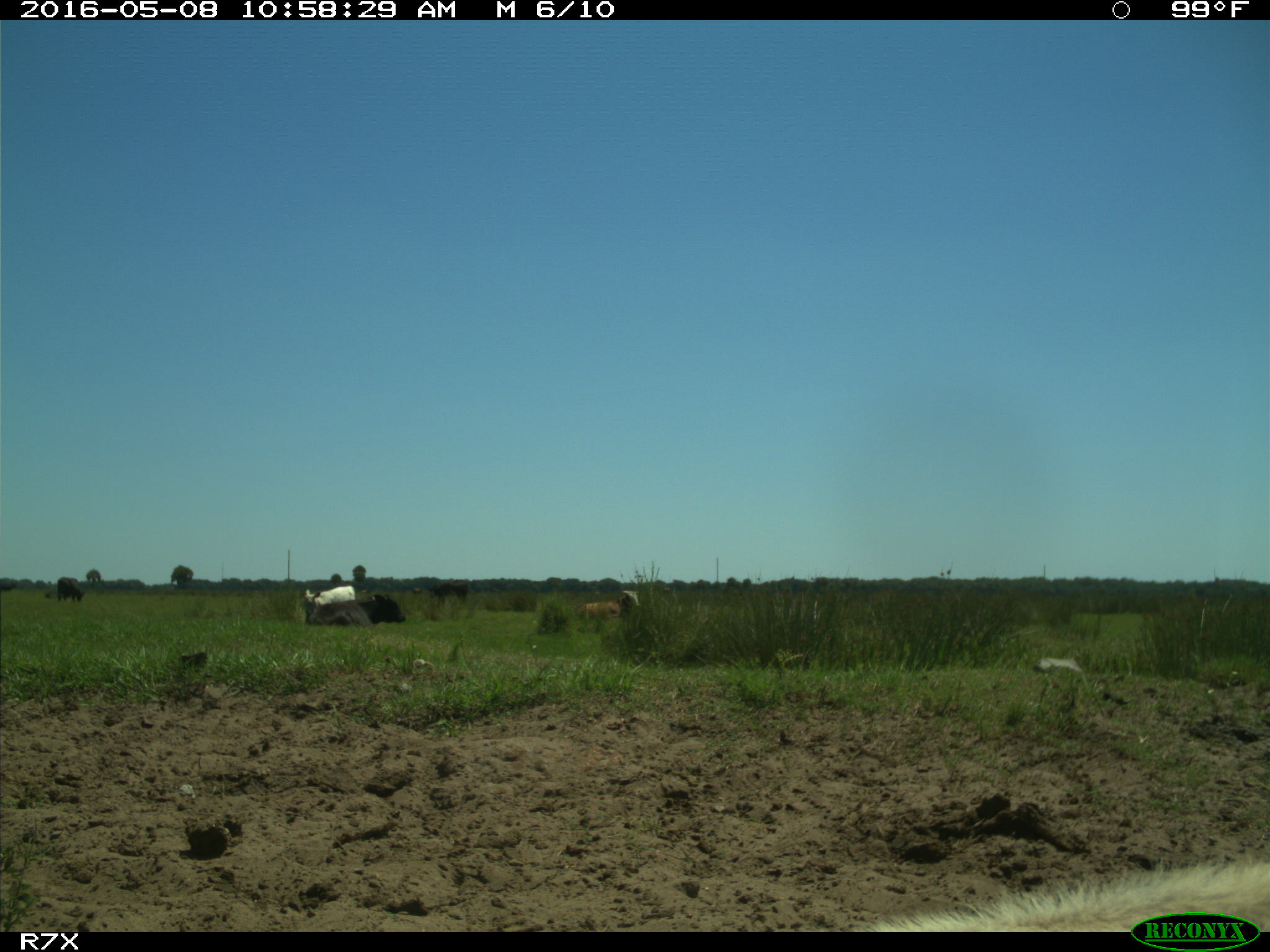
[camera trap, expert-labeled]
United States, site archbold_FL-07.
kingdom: Animalia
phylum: Chordata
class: Mammalia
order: Artiodactyla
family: Bovidae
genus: Bos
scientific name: Bos taurus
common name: domestic cow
Bos taurus (domestic cow).